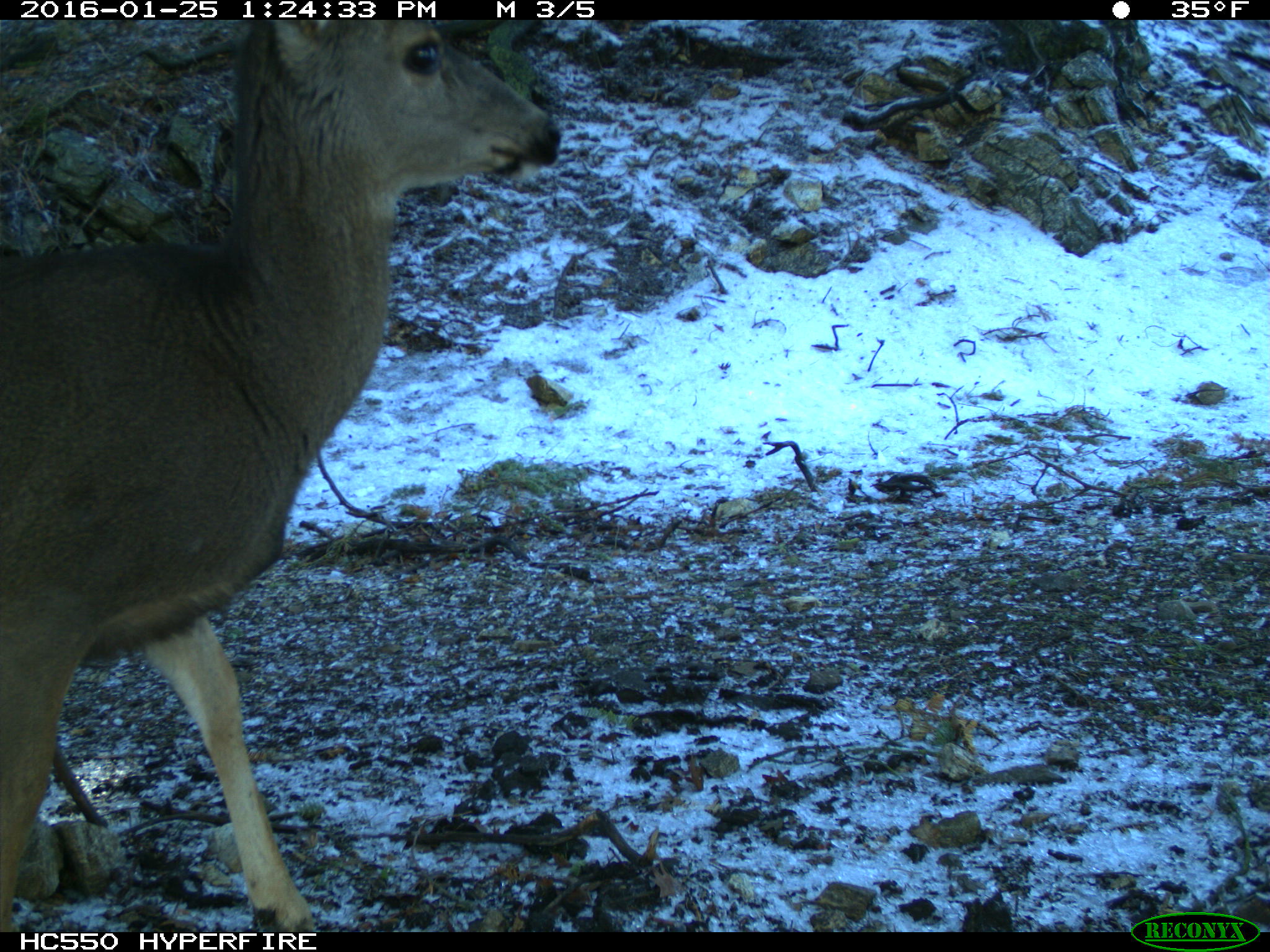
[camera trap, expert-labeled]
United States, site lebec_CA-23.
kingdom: Animalia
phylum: Chordata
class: Mammalia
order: Artiodactyla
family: Cervidae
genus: Odocoileus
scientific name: Odocoileus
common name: deer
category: unidentified deer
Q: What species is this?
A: Unidentified deer (deer) (Odocoileus).